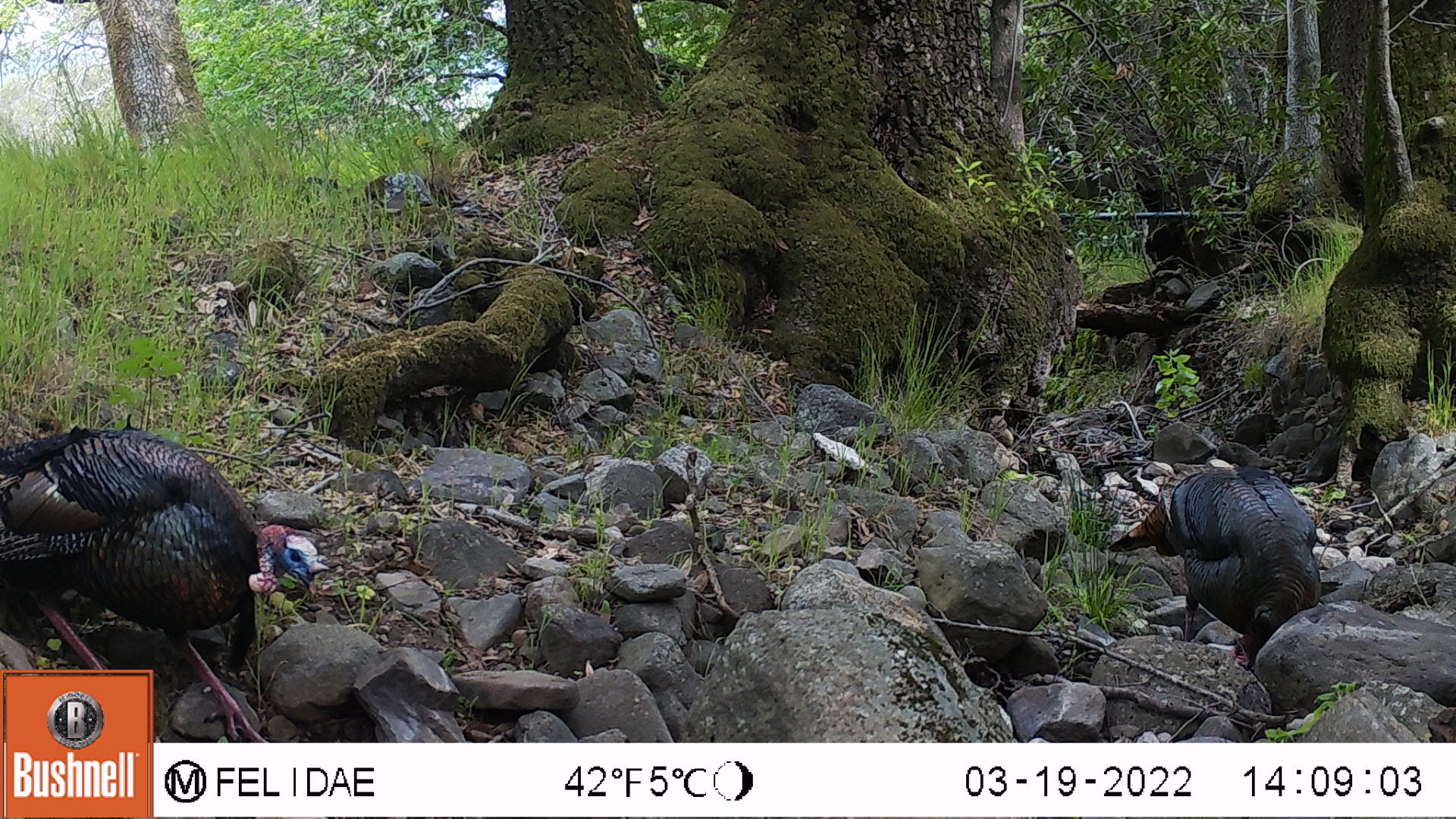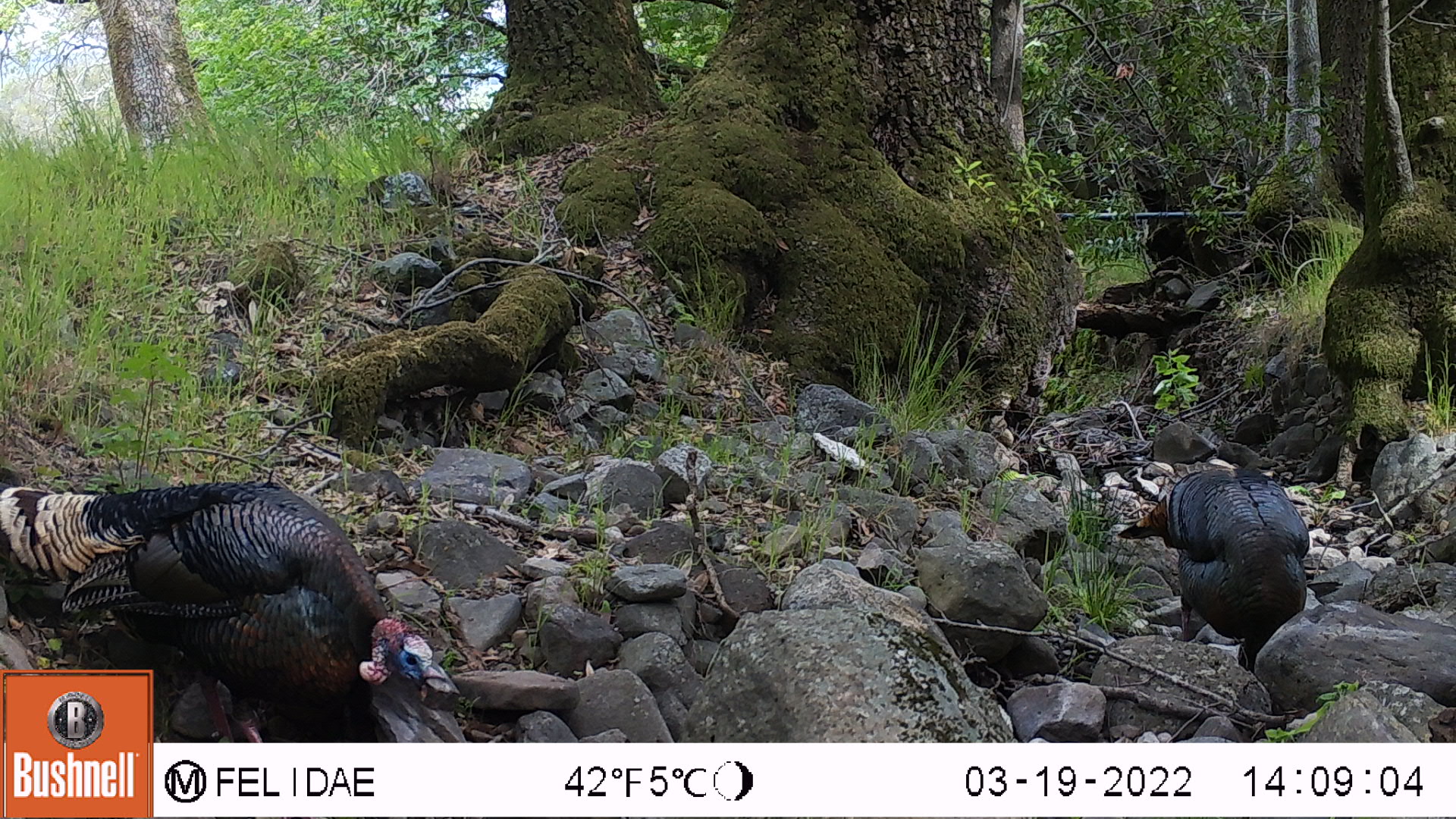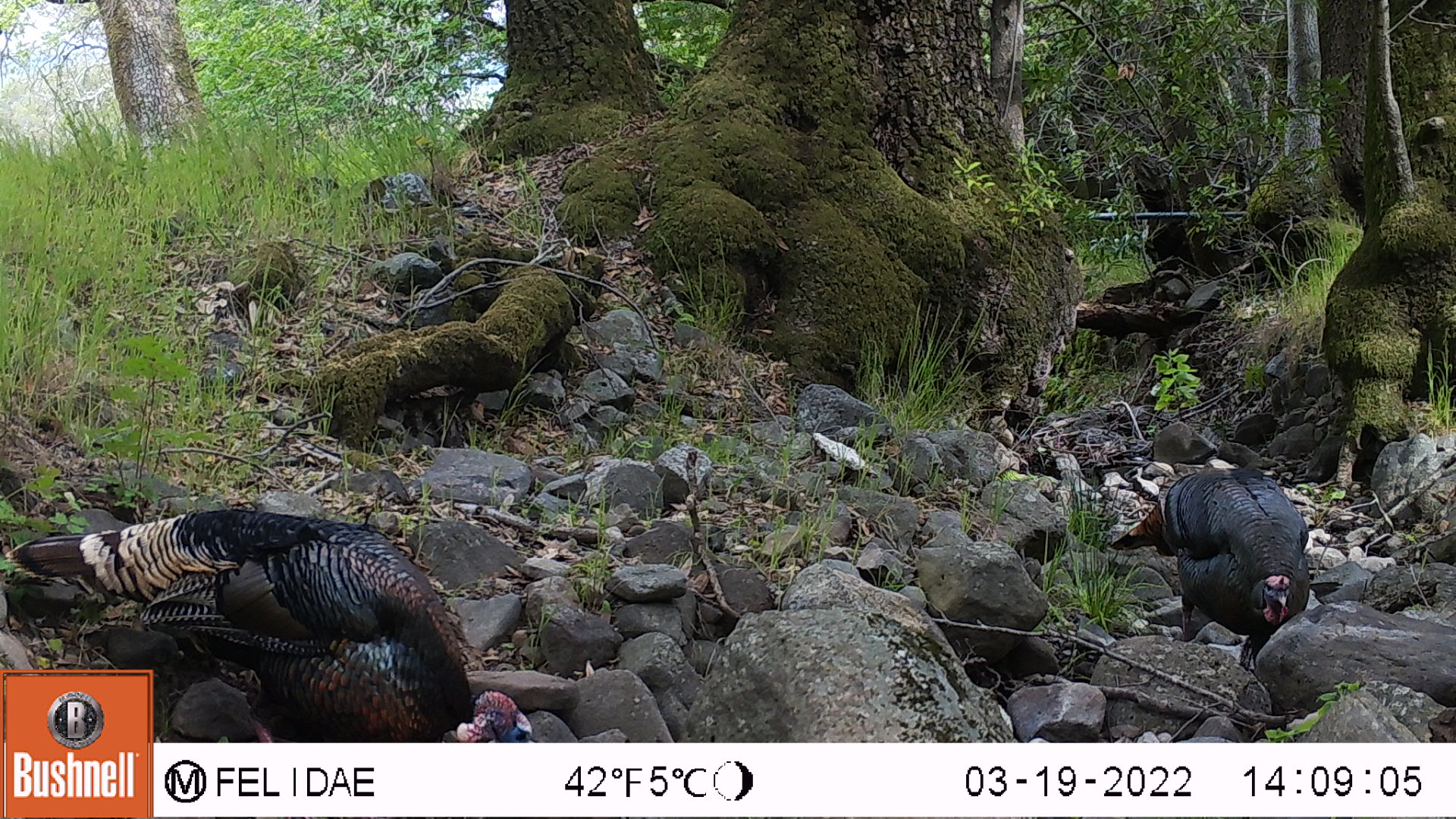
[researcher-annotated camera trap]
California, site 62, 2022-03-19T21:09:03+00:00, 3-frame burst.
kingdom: Animalia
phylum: Chordata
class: Aves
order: Galliformes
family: Phasianidae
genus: Meleagris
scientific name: Meleagris gallopavo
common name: turkey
Turkey (Meleagris gallopavo).